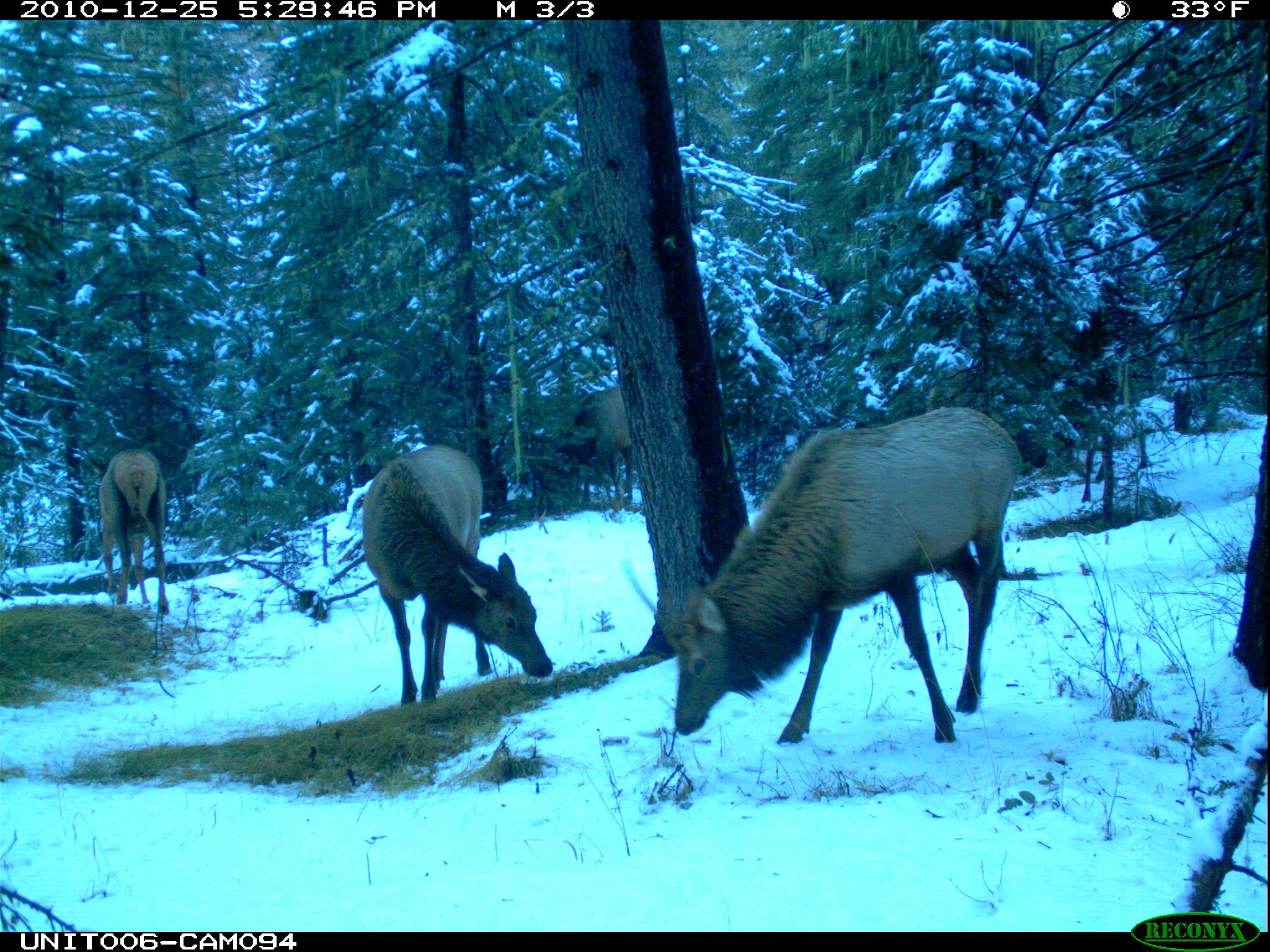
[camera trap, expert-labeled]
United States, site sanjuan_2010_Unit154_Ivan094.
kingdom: Animalia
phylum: Chordata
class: Mammalia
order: Artiodactyla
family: Cervidae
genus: Cervus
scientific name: Cervus elaphus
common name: red deer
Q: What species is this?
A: Cervus elaphus (red deer).